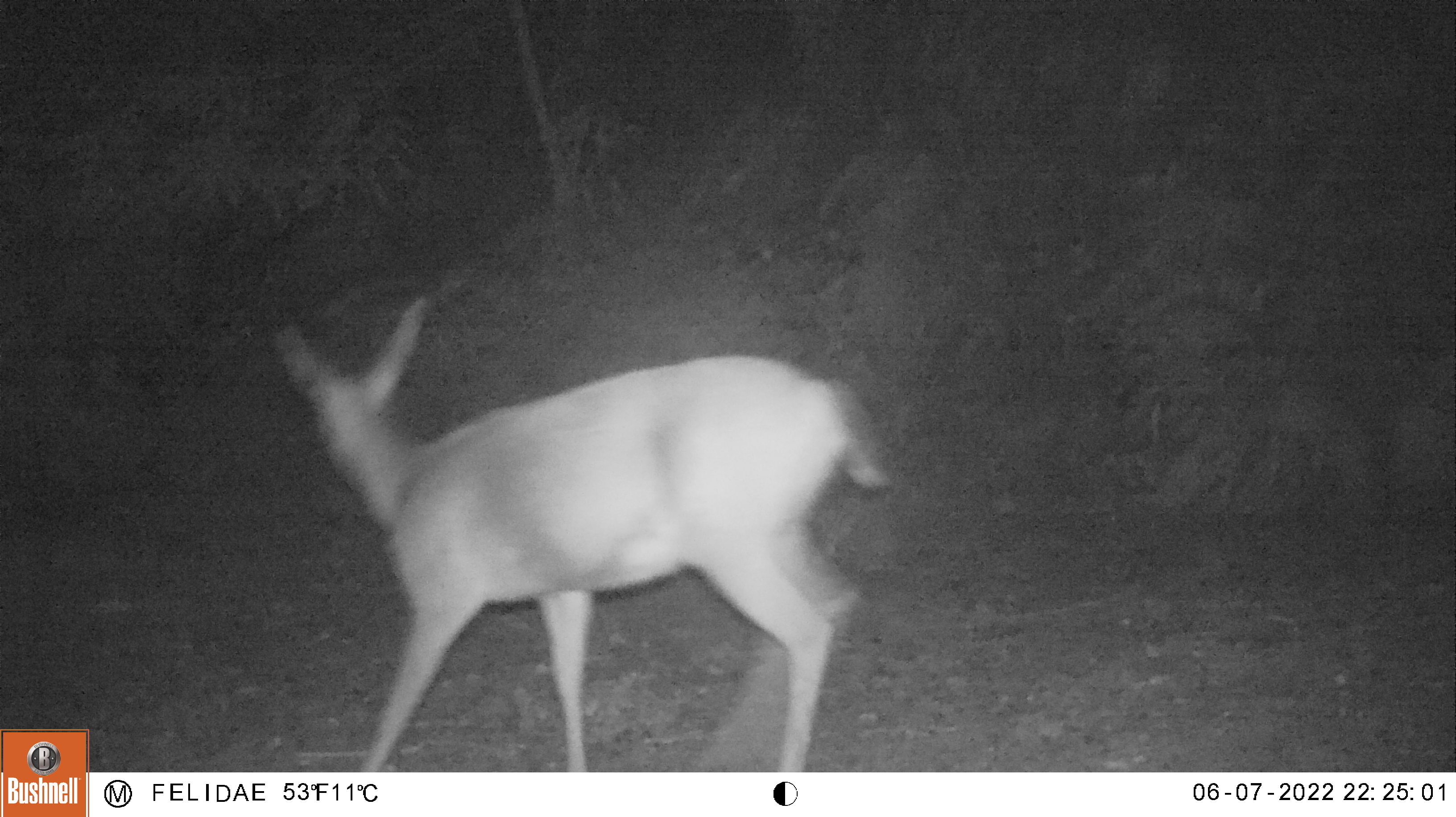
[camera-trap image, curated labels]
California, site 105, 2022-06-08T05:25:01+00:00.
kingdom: Animalia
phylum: Chordata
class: Mammalia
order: Artiodactyla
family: Cervidae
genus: Odocoileus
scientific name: Odocoileus hemionus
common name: mule deer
Mule deer (Odocoileus hemionus).